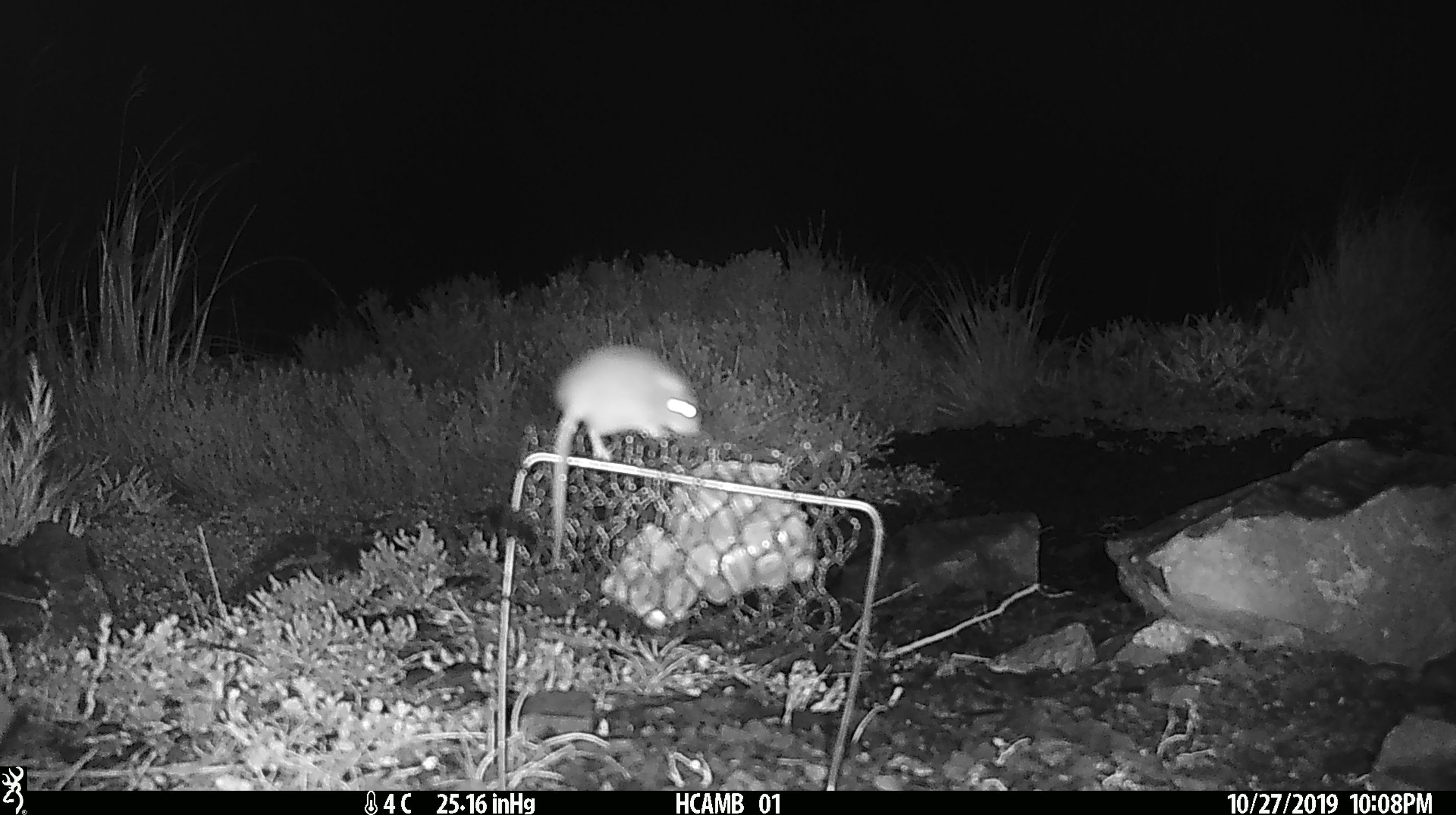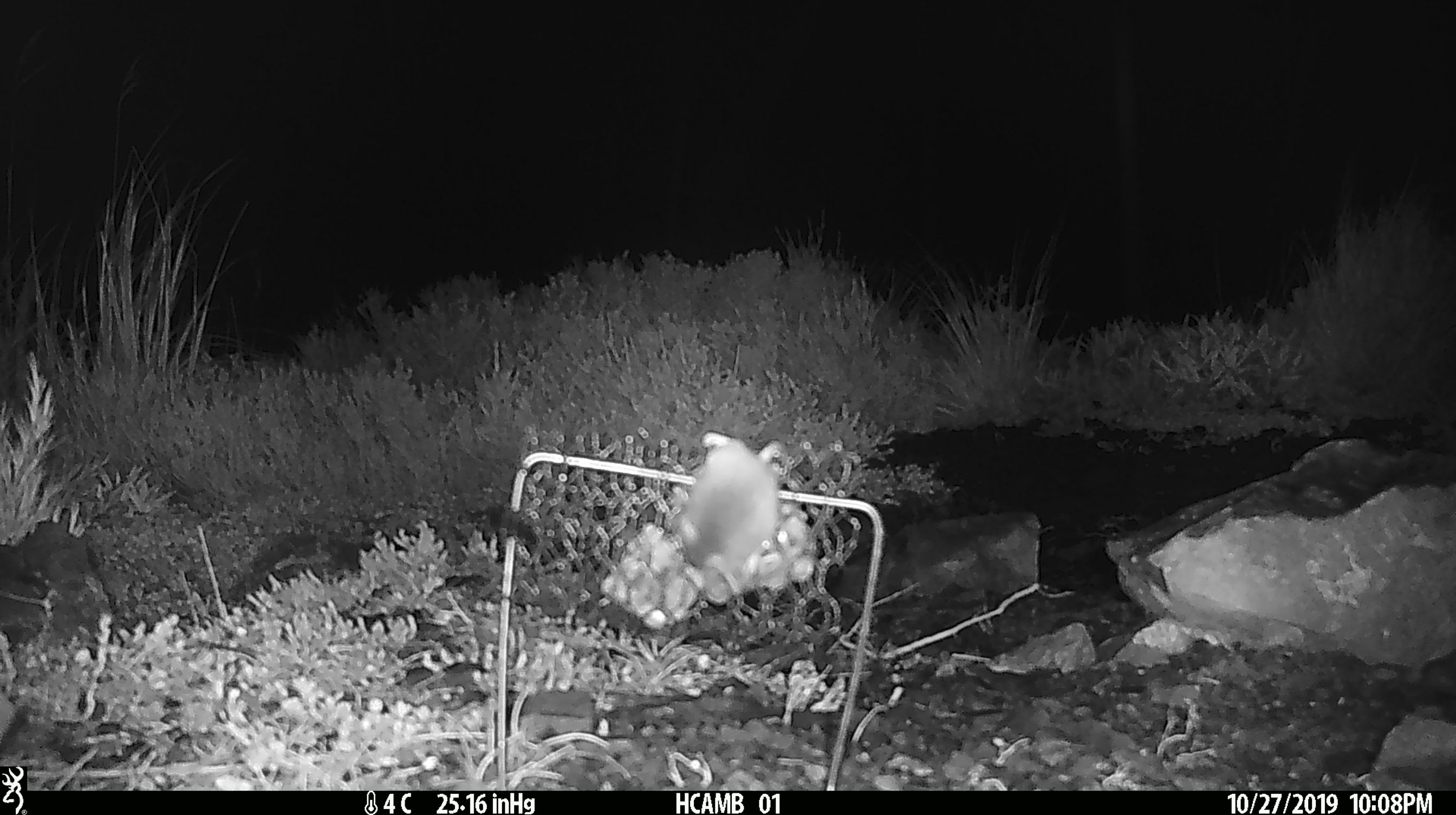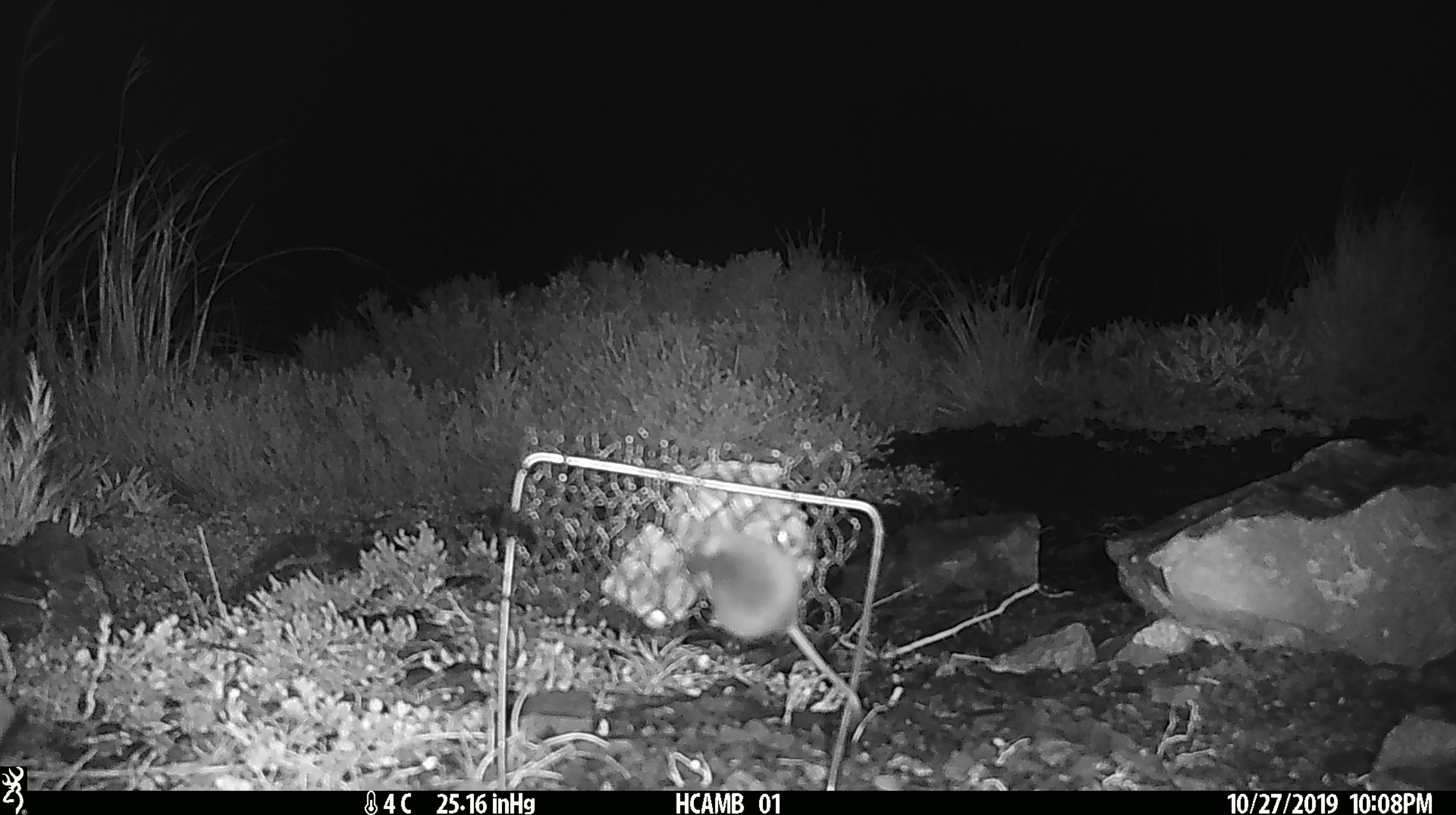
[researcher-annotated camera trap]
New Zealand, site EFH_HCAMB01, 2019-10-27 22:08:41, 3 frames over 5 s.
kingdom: Animalia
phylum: Chordata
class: Mammalia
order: Rodentia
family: Muridae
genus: Mus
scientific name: Mus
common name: mouse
Mouse (Mus).